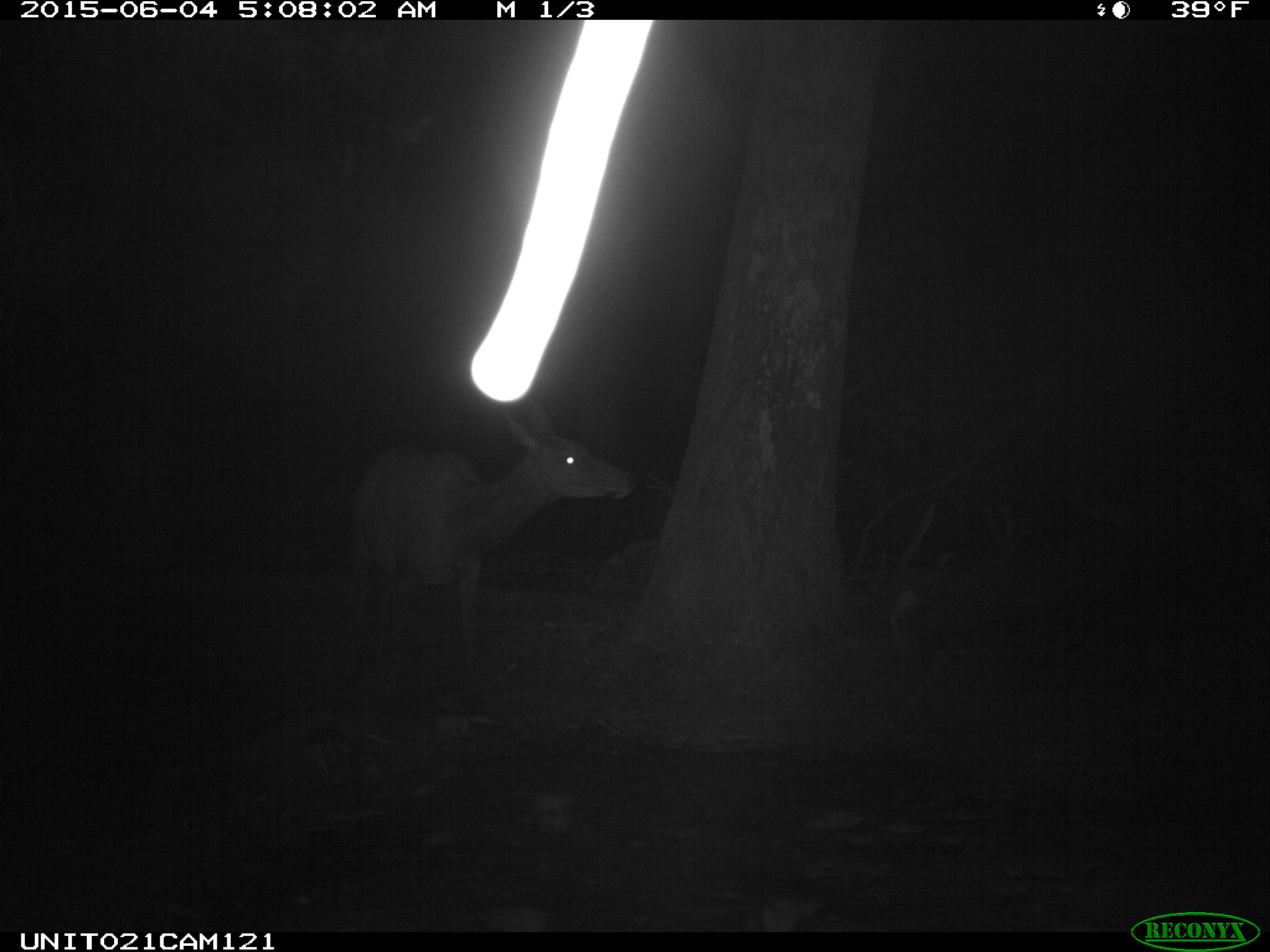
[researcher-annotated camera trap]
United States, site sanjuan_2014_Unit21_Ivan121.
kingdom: Animalia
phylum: Chordata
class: Mammalia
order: Artiodactyla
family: Cervidae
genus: Cervus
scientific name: Cervus elaphus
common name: red deer